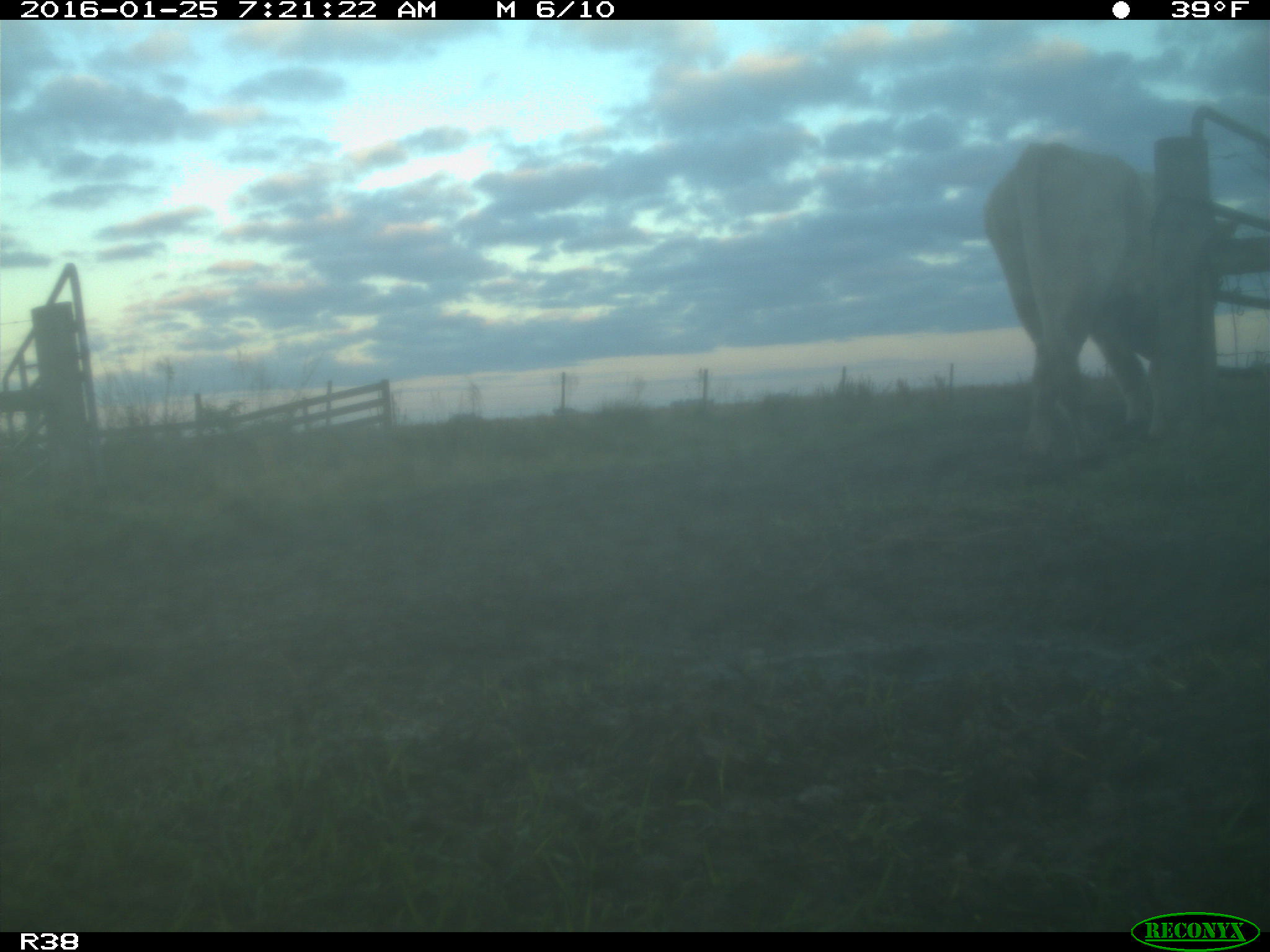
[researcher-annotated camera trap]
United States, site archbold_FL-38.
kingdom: Animalia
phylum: Chordata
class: Mammalia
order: Artiodactyla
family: Bovidae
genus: Bos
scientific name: Bos taurus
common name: domestic cow